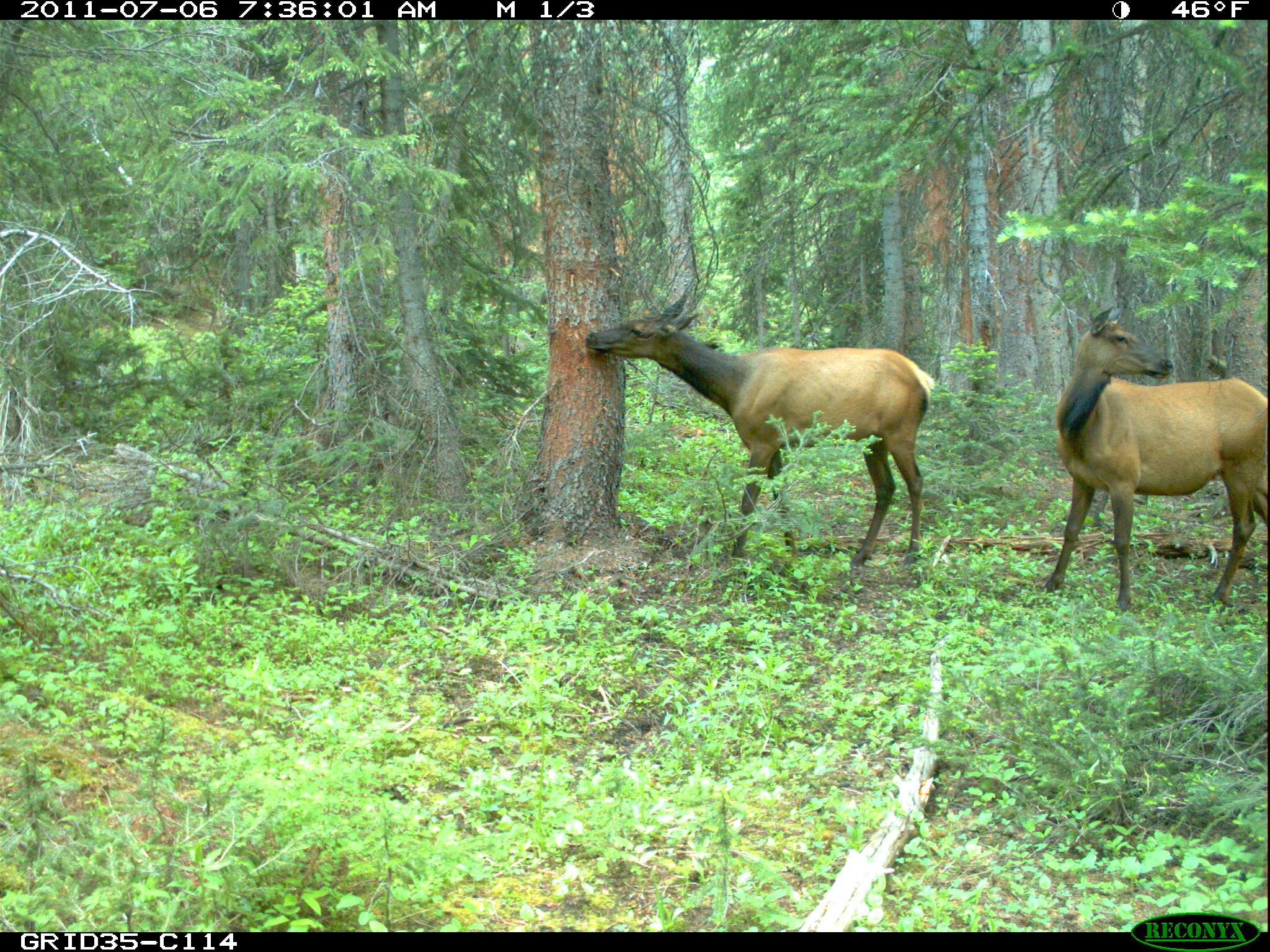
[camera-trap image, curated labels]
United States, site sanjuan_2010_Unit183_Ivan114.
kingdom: Animalia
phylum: Chordata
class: Mammalia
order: Artiodactyla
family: Cervidae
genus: Cervus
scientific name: Cervus elaphus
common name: red deer